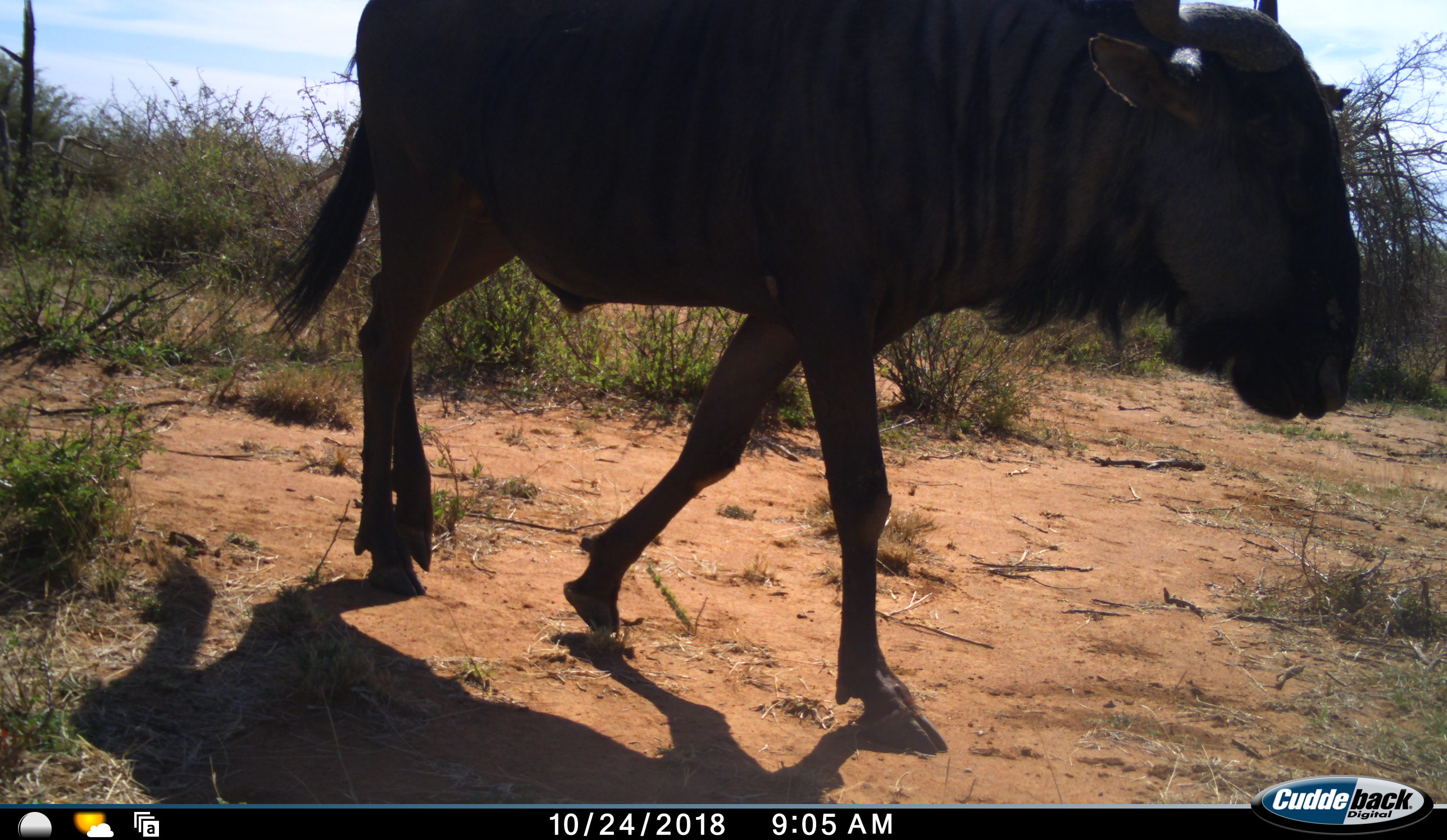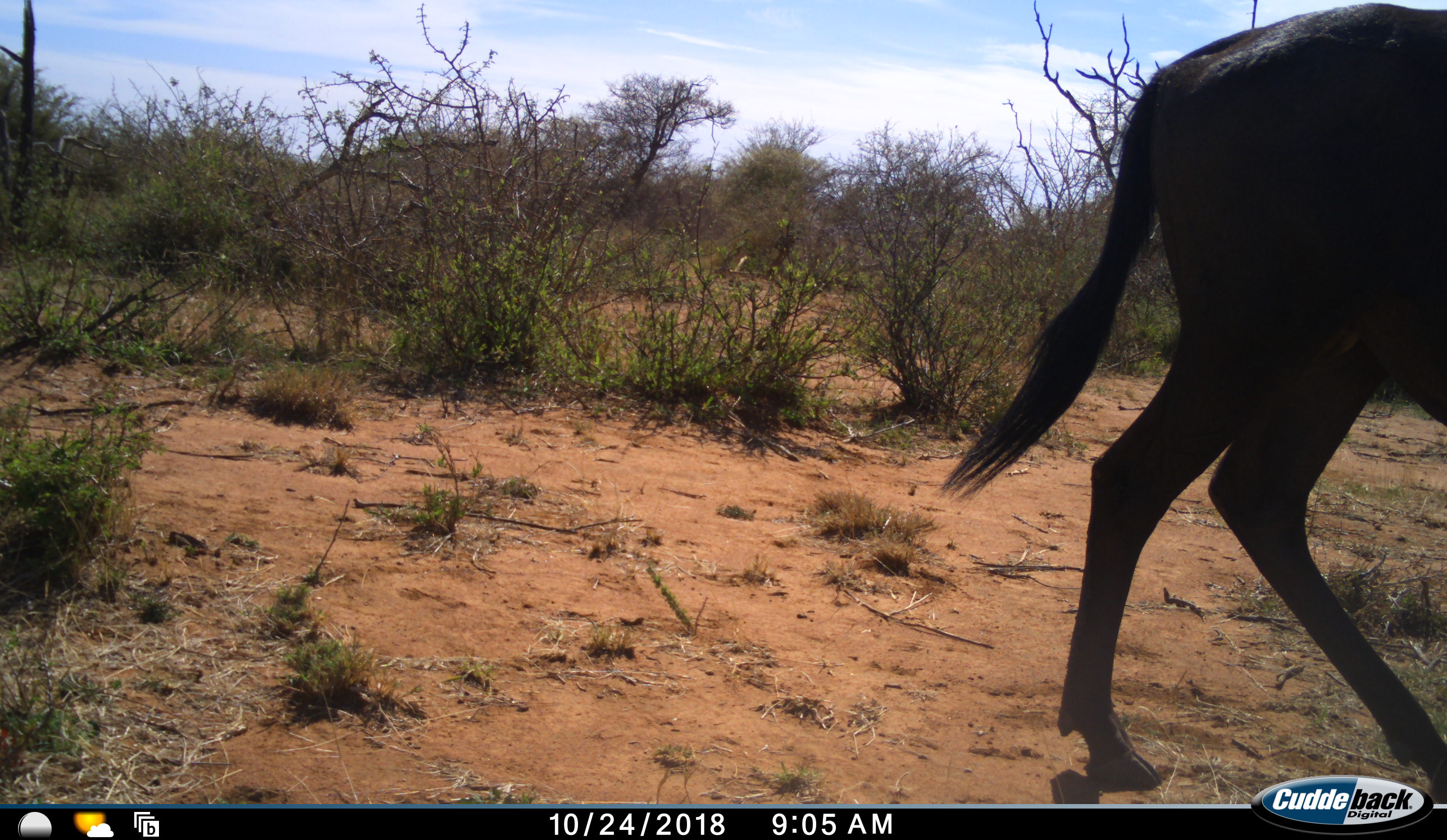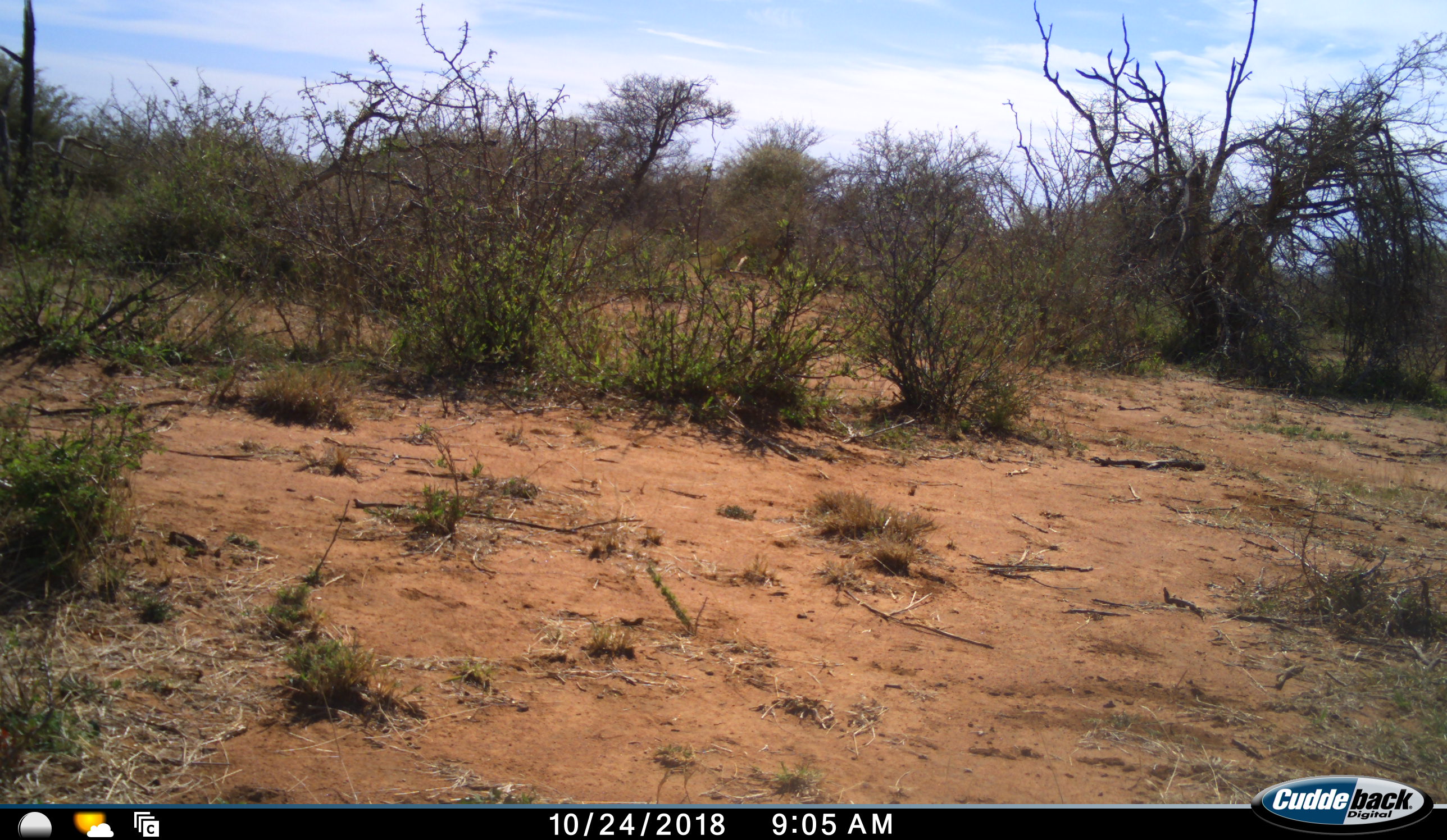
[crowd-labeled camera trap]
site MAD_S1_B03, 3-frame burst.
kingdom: Animalia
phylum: Chordata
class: Mammalia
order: Artiodactyla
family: Bovidae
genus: Connochaetes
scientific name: Connochaetes taurinus taurinus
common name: blue wildebeest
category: wildebeestblue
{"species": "wildebeestblue (blue wildebeest) (Connochaetes taurinus taurinus)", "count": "1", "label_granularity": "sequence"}